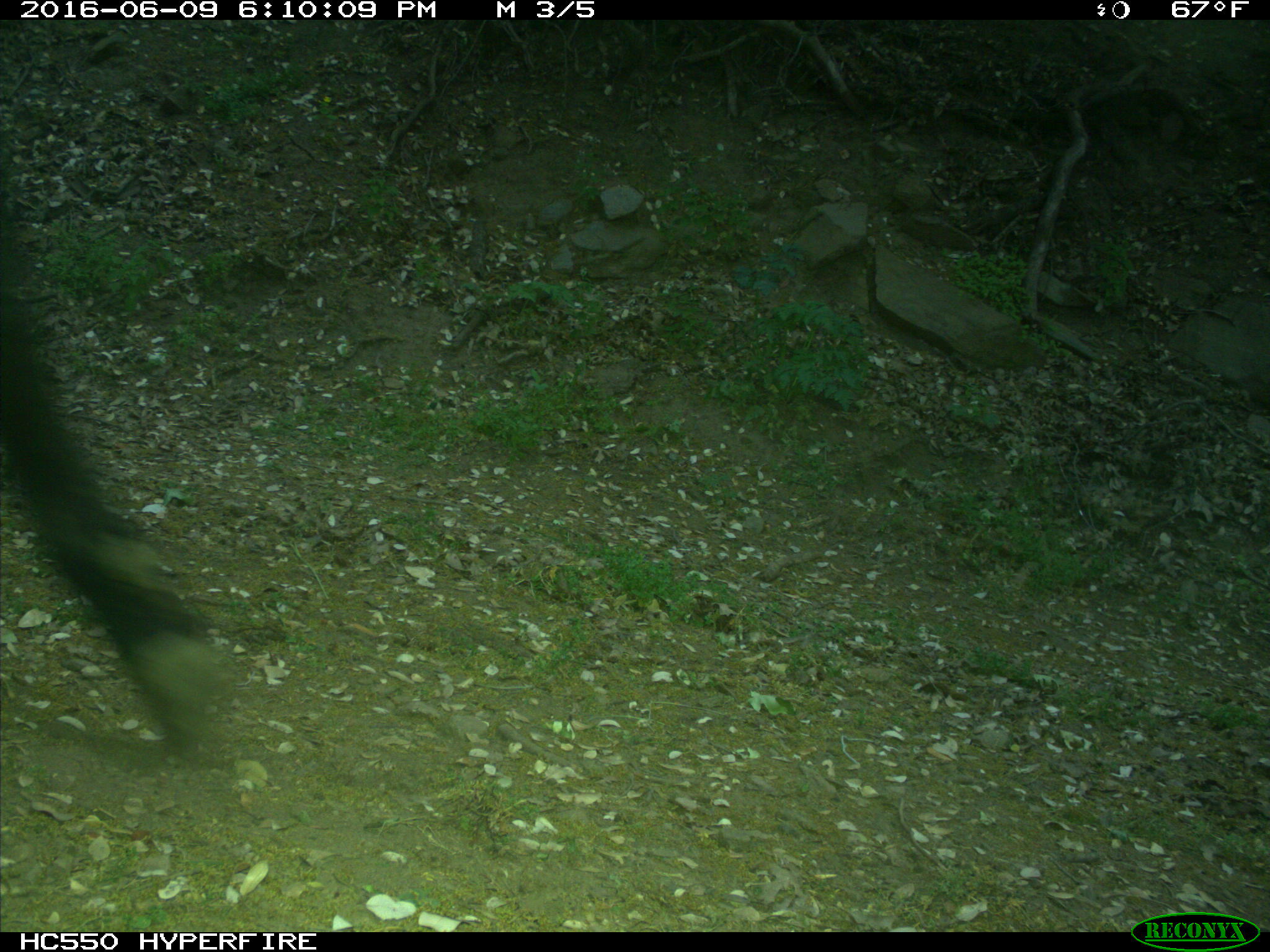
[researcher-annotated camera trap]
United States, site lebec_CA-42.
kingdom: Animalia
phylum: Chordata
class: Mammalia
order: Artiodactyla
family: Bovidae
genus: Bos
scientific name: Bos taurus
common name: domestic cow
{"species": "Bos taurus (domestic cow)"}